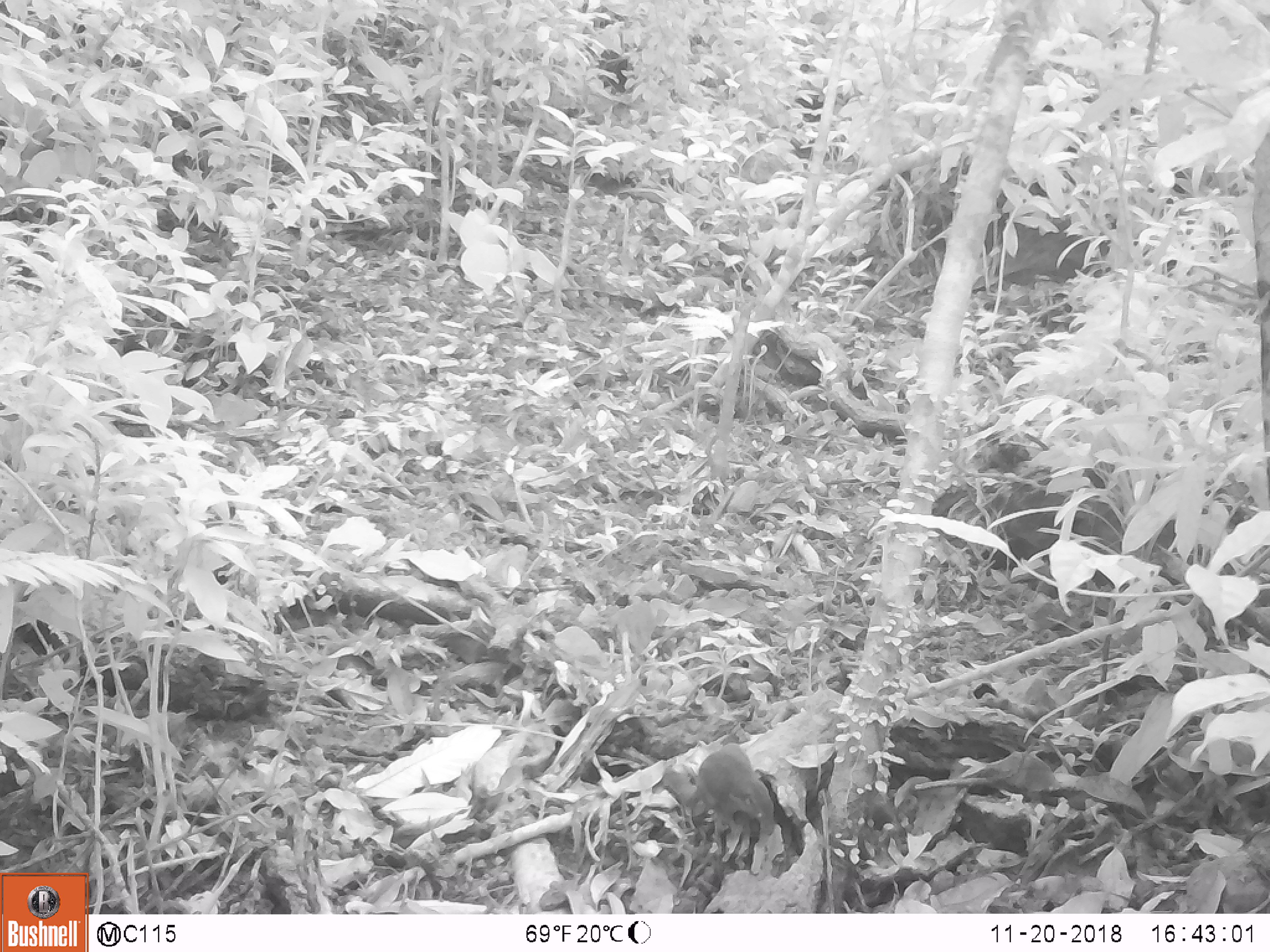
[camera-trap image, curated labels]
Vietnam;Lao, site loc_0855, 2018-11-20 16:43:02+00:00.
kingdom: Animalia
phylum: Chordata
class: Mammalia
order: Rodentia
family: Sciuridae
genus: Dremomys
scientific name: Dremomys rufigenis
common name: red-cheeked squirrel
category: red cheeked squirrel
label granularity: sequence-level